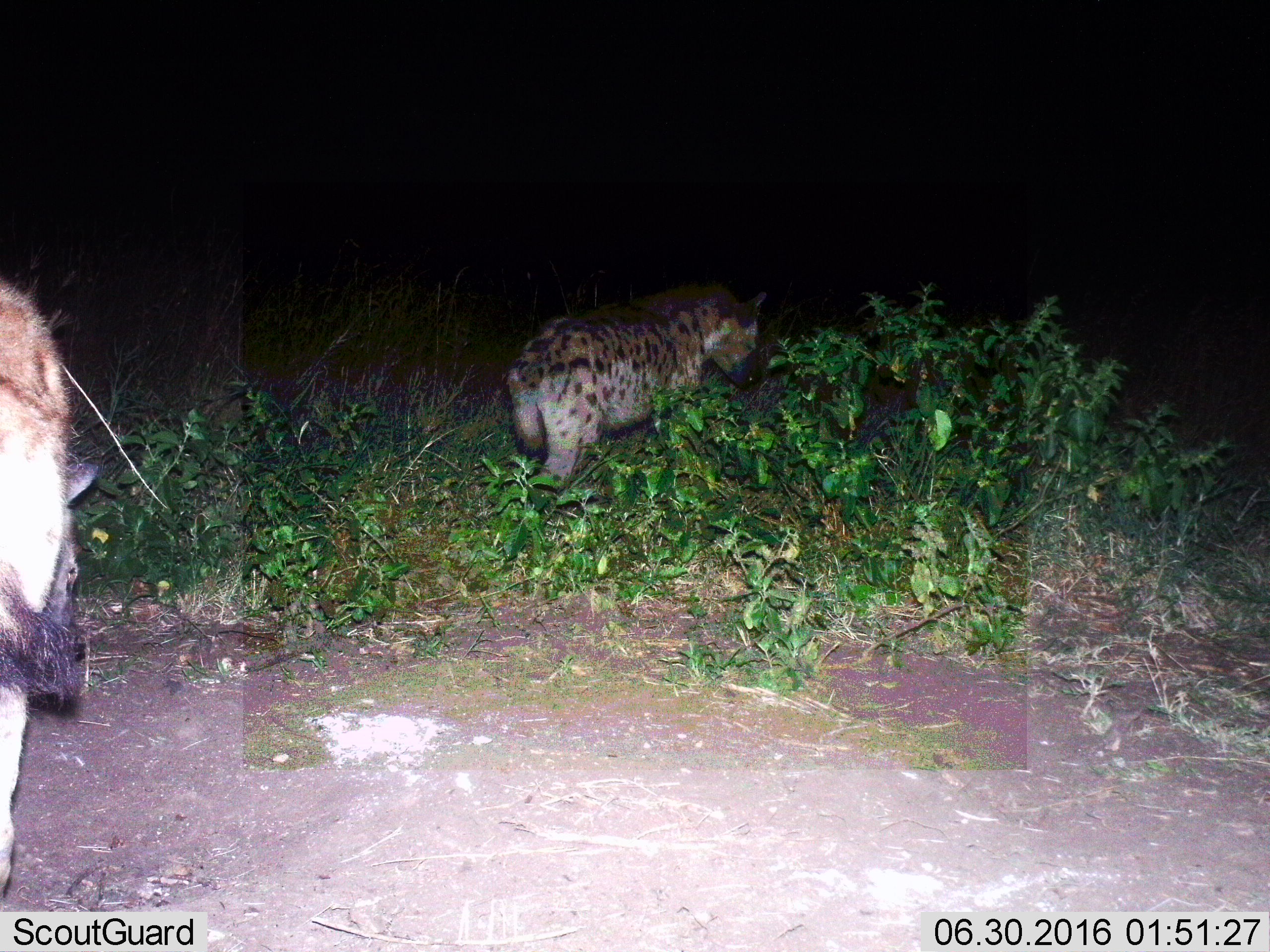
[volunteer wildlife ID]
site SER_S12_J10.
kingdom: Animalia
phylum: Chordata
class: Mammalia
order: Carnivora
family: Hyaenidae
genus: Crocuta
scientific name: Crocuta crocuta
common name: spotted hyena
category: hyenaspotted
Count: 2.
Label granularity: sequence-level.